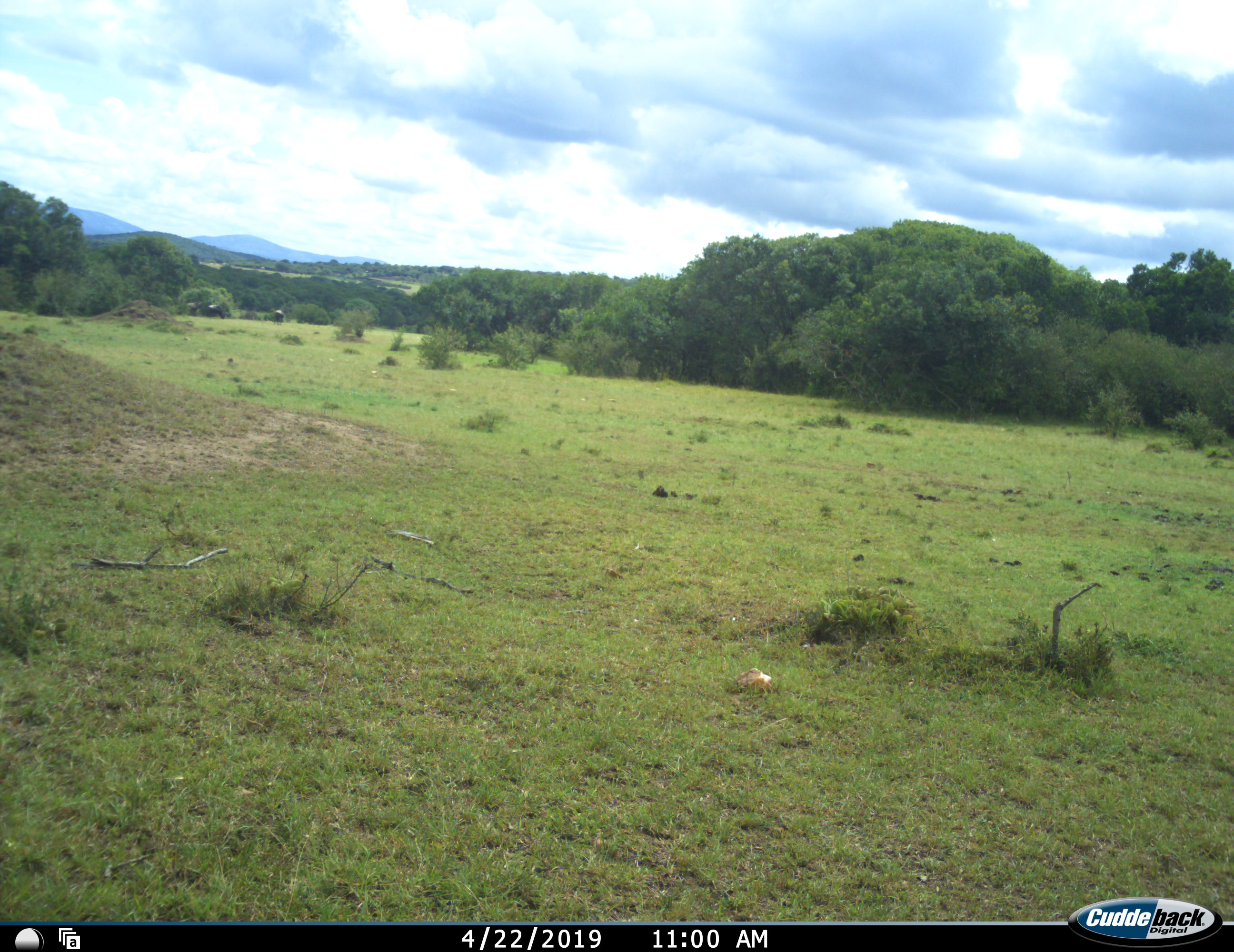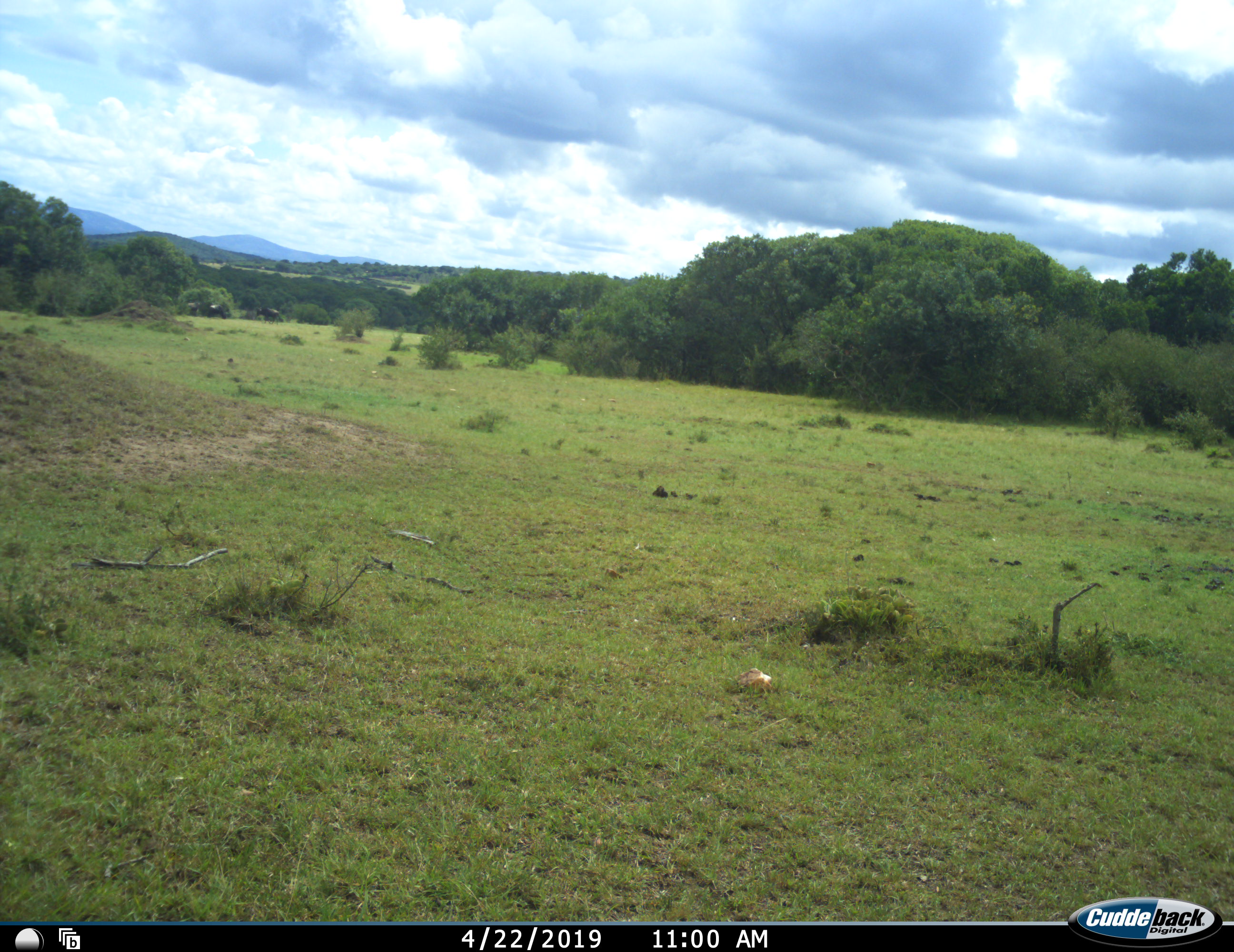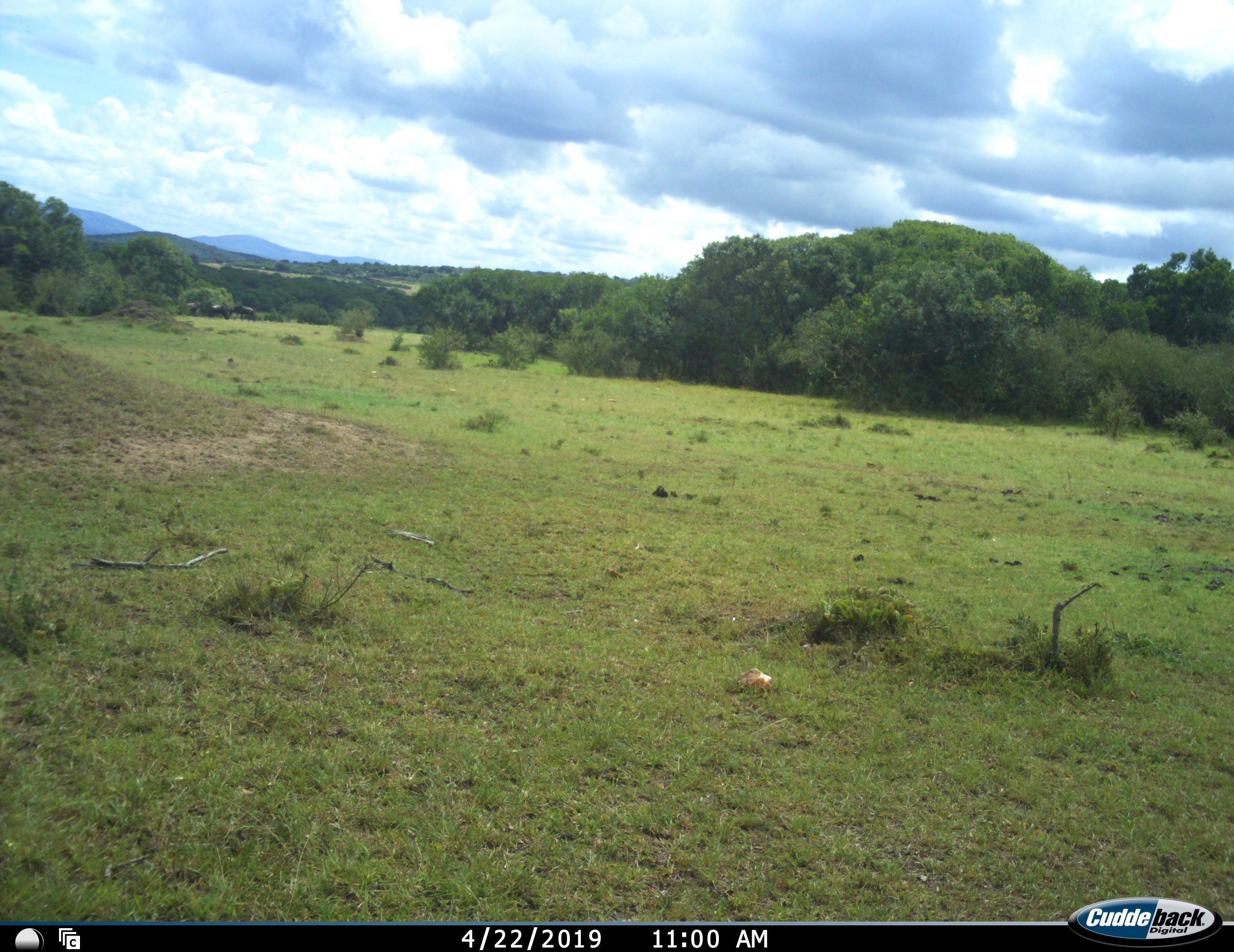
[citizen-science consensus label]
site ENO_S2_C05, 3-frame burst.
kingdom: Animalia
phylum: Chordata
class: Mammalia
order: Artiodactyla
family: Bovidae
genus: Connochaetes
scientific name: Connochaetes taurinus taurinus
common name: blue wildebeest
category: wildebeestblue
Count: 3.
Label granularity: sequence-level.